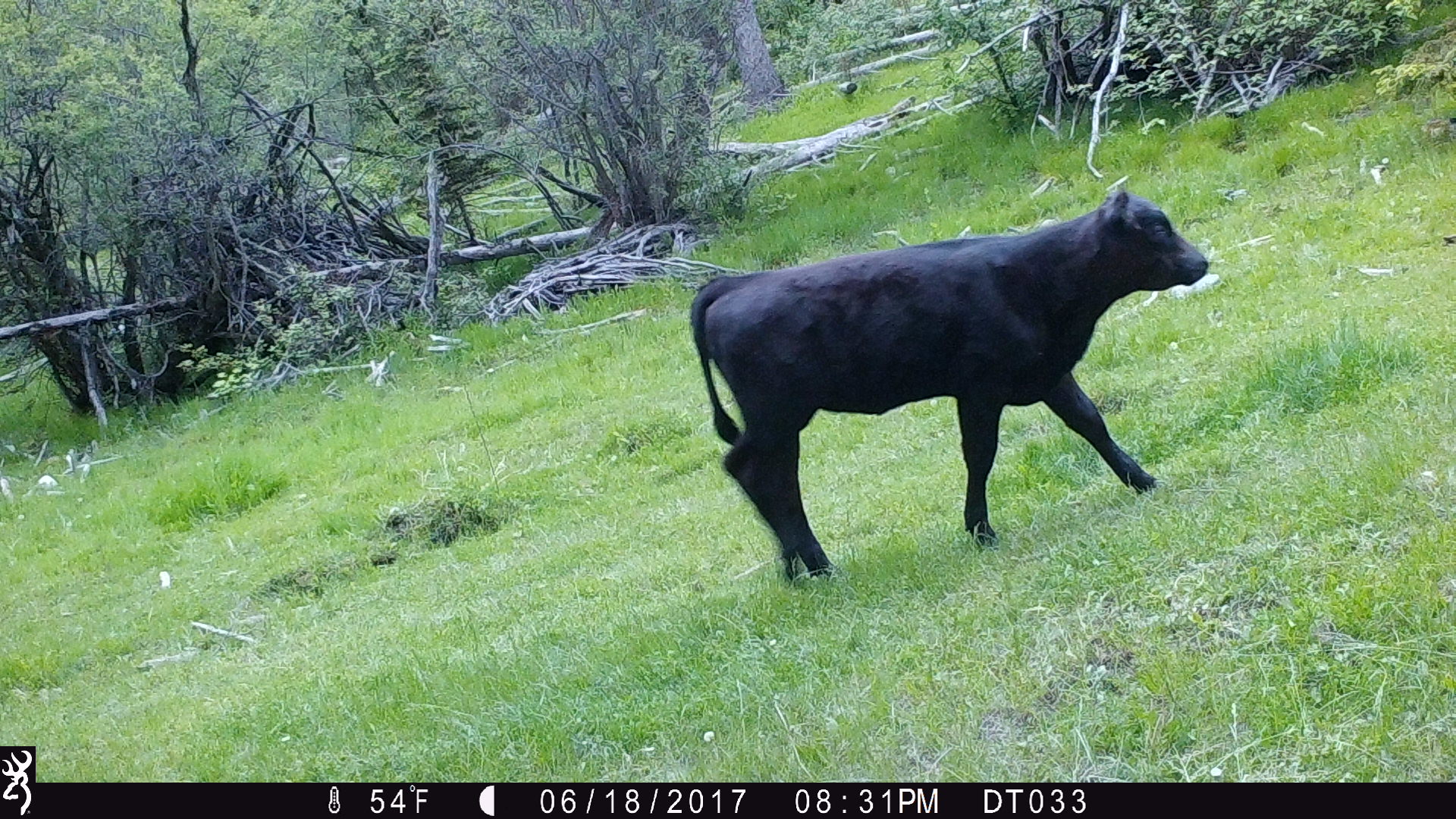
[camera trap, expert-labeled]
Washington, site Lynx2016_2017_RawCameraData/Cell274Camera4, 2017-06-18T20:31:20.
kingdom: Animalia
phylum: Chordata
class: Mammalia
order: Artiodactyla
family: Bovidae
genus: Bos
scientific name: Bos taurus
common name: domestic cattle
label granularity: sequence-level